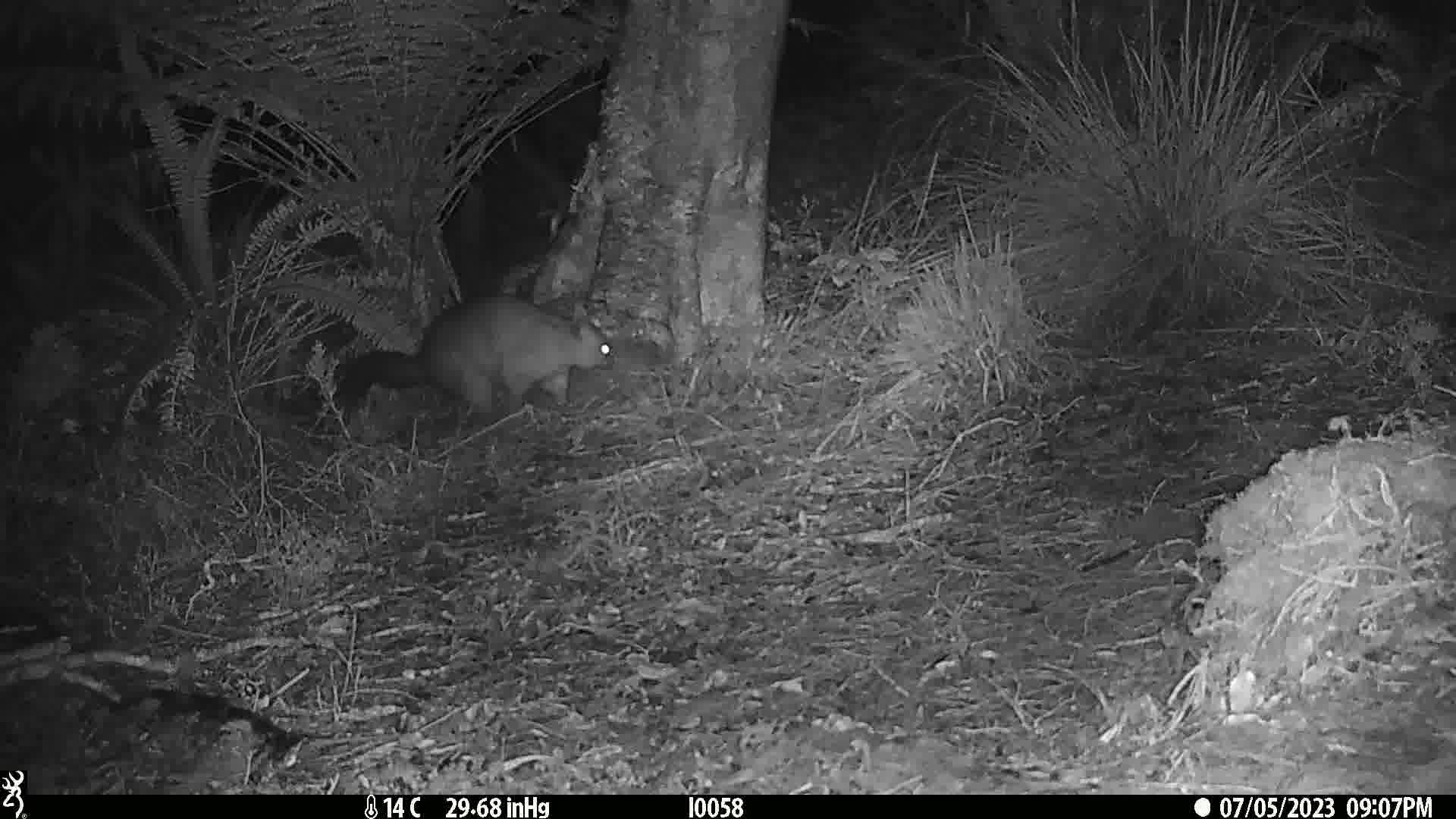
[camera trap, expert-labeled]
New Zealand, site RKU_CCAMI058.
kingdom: Animalia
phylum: Chordata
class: Mammalia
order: Diprotodontia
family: Phalangeridae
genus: Trichosurus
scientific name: Trichosurus vulpecula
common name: common brushtail possum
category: possum